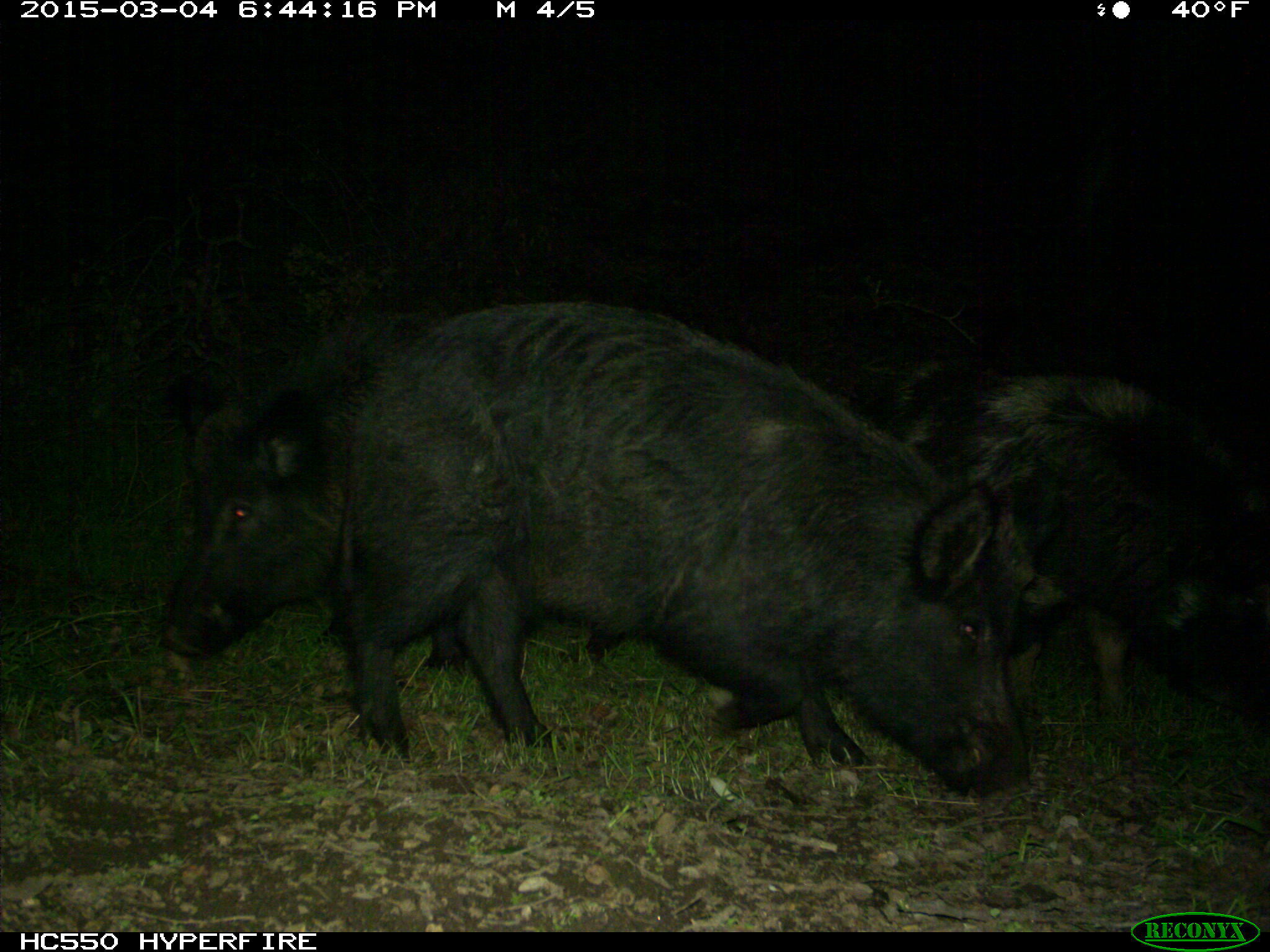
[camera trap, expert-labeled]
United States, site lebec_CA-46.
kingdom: Animalia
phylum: Chordata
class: Mammalia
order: Artiodactyla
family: Suidae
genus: Sus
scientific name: Sus scrofa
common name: wild boar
Sus scrofa (wild boar).